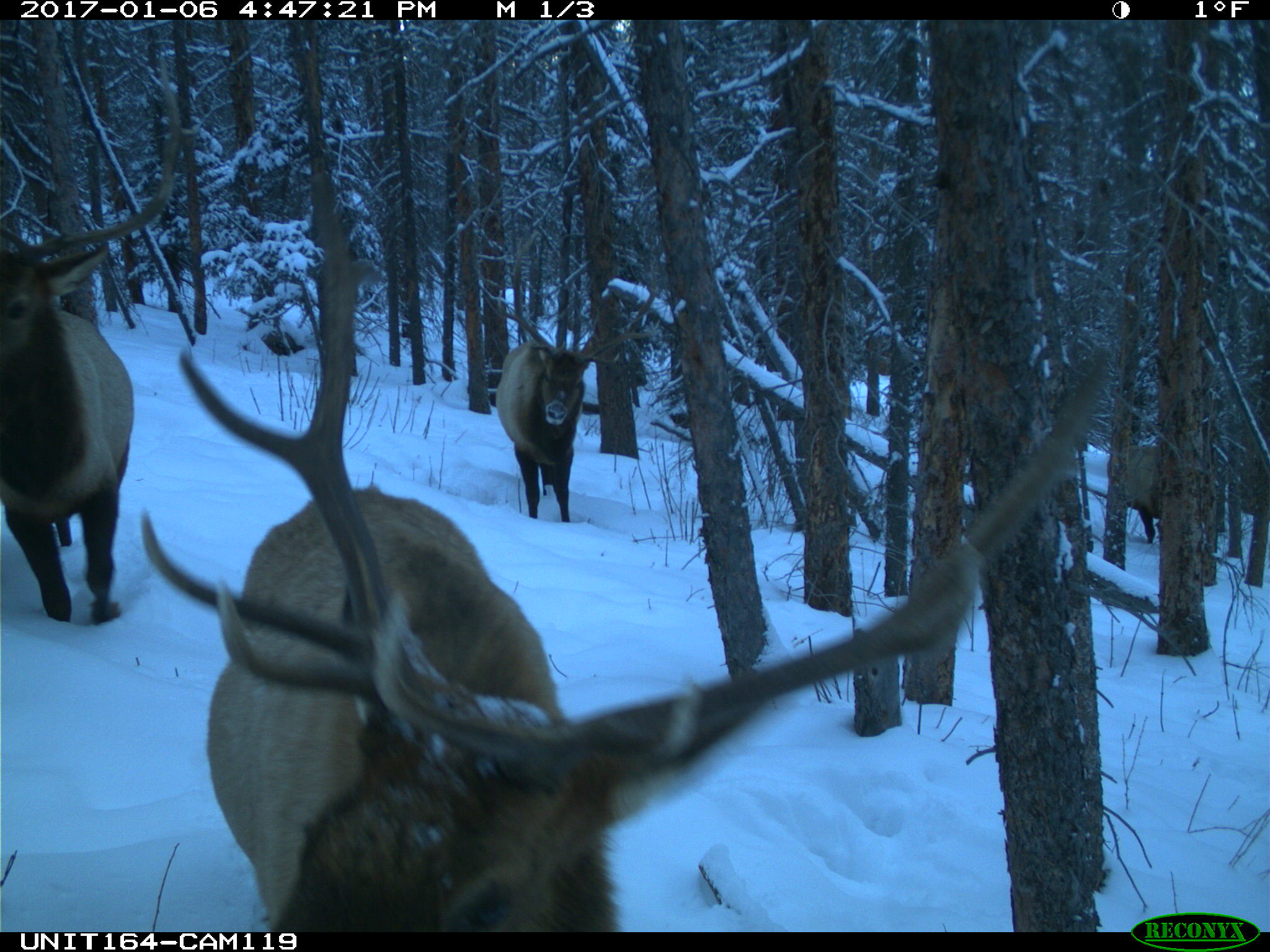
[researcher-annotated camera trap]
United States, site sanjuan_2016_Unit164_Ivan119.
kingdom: Animalia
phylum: Chordata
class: Mammalia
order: Artiodactyla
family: Cervidae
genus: Cervus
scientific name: Cervus elaphus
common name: red deer